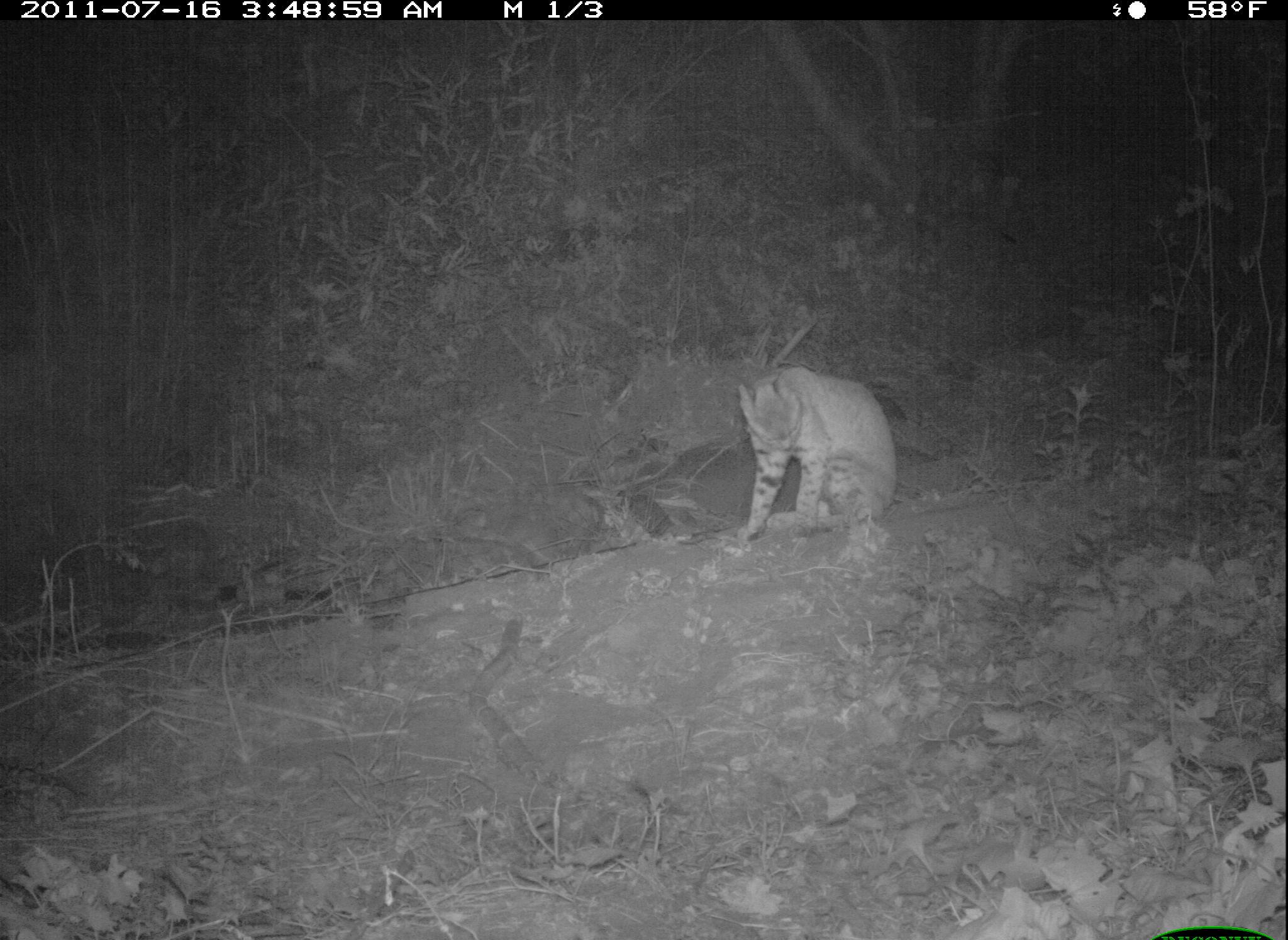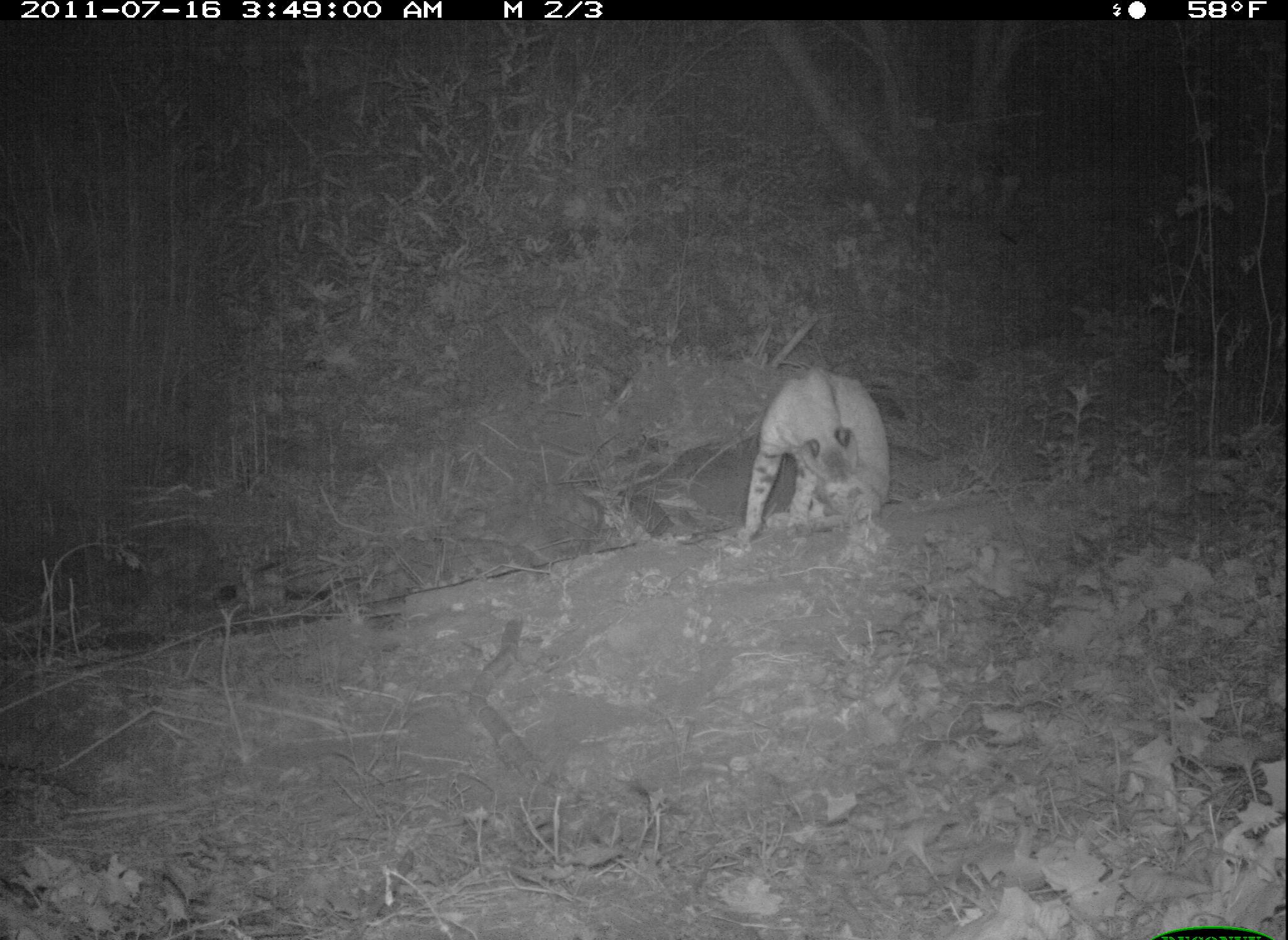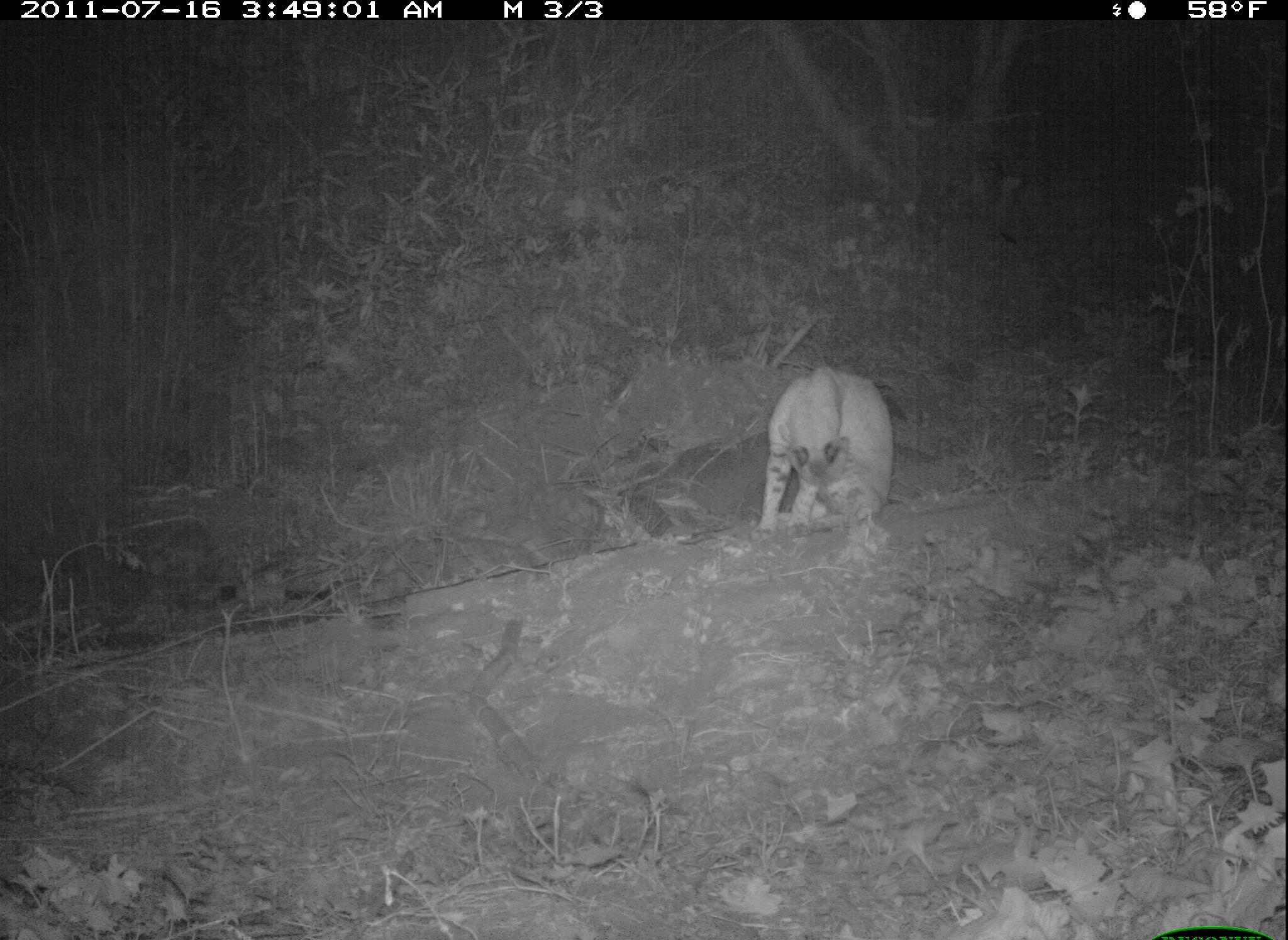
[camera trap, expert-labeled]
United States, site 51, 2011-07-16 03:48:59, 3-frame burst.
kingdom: Animalia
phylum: Chordata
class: Mammalia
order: Carnivora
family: Felidae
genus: Lynx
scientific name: Lynx rufus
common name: bobcat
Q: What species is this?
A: Bobcat (Lynx rufus).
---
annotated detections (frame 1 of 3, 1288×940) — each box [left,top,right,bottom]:
bobcat: [729,356,913,556]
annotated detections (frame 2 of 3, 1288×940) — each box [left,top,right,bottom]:
bobcat: [720,353,916,559]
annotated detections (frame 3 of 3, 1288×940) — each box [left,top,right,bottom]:
bobcat: [749,354,910,544]